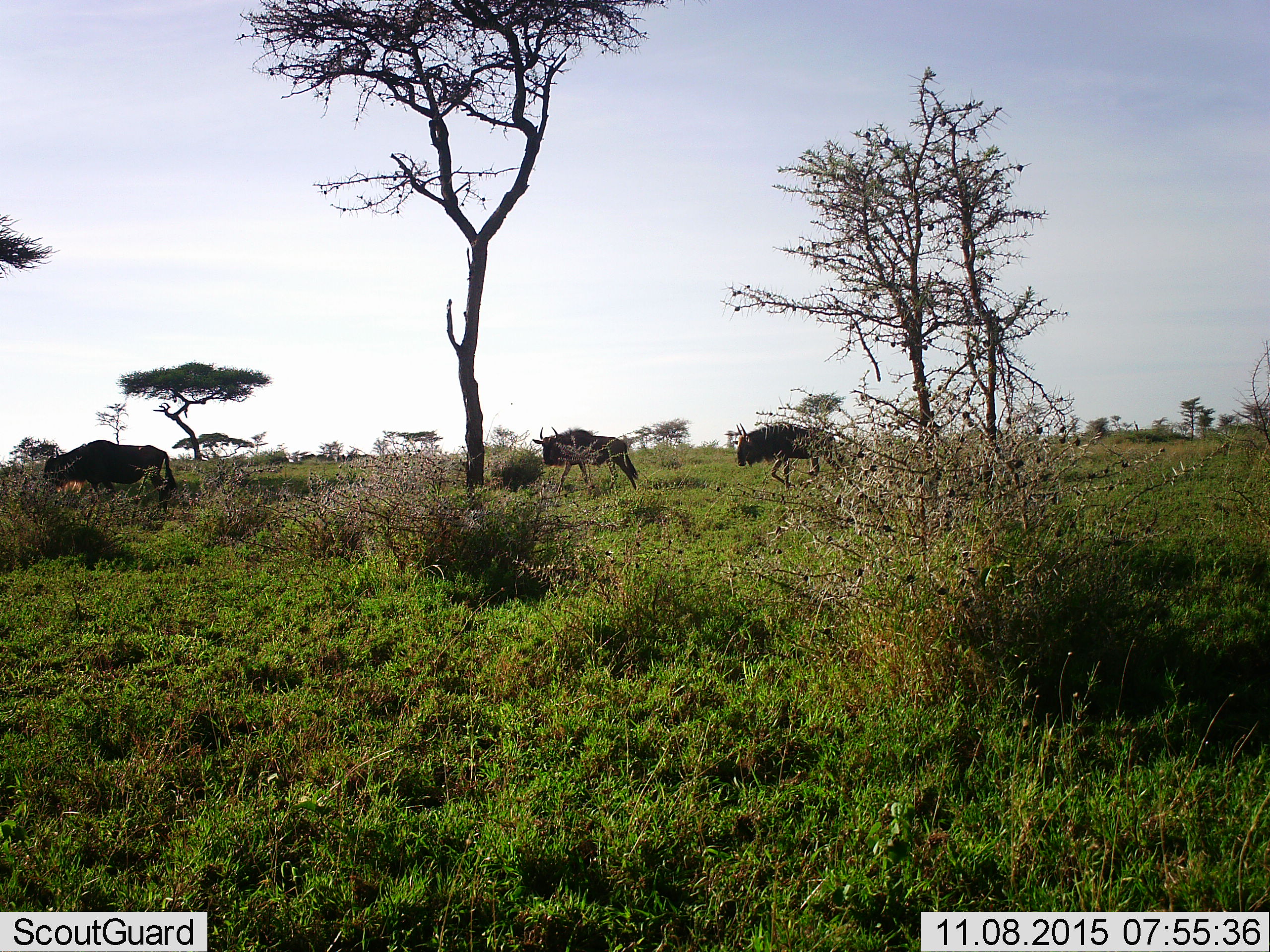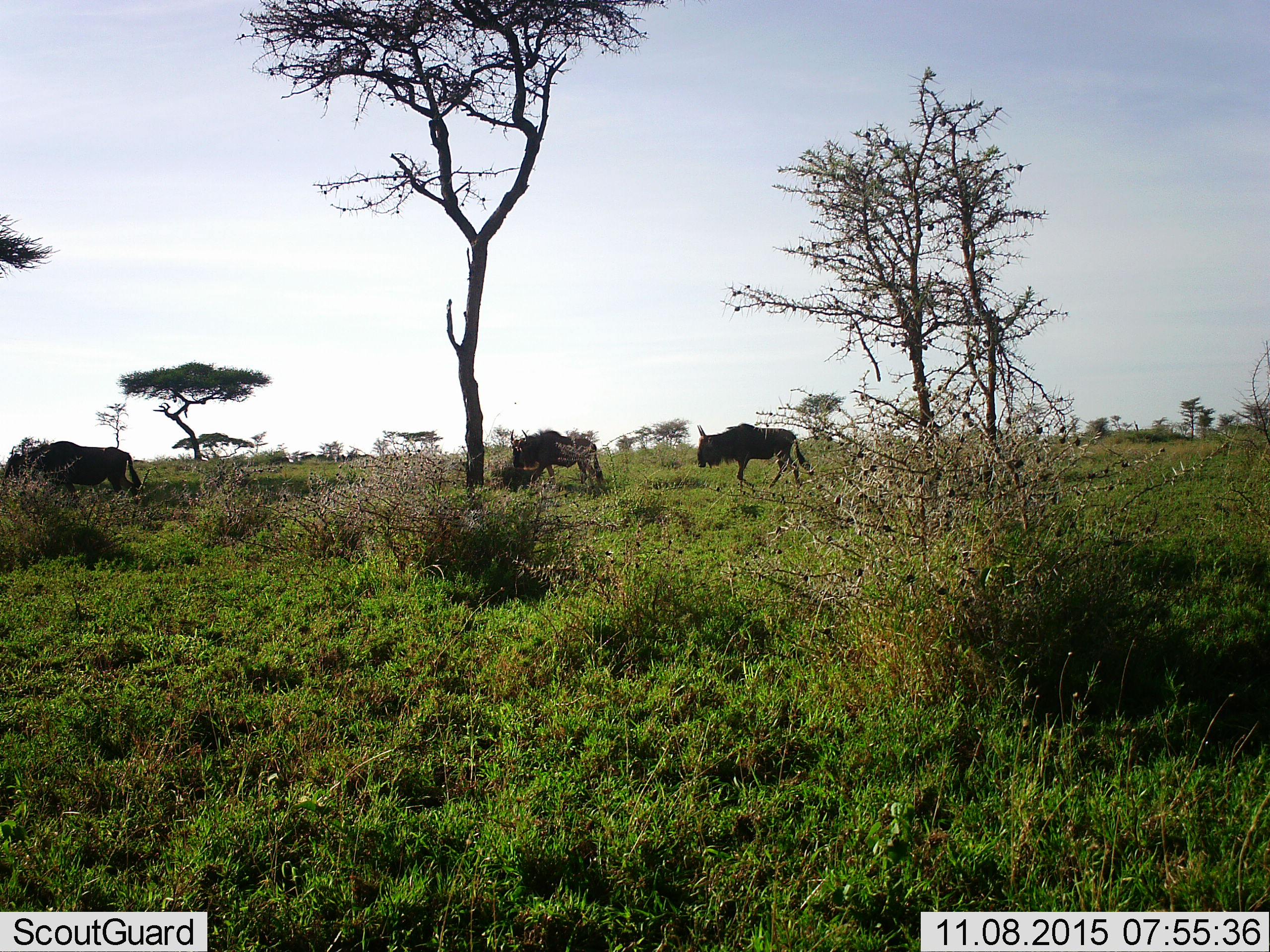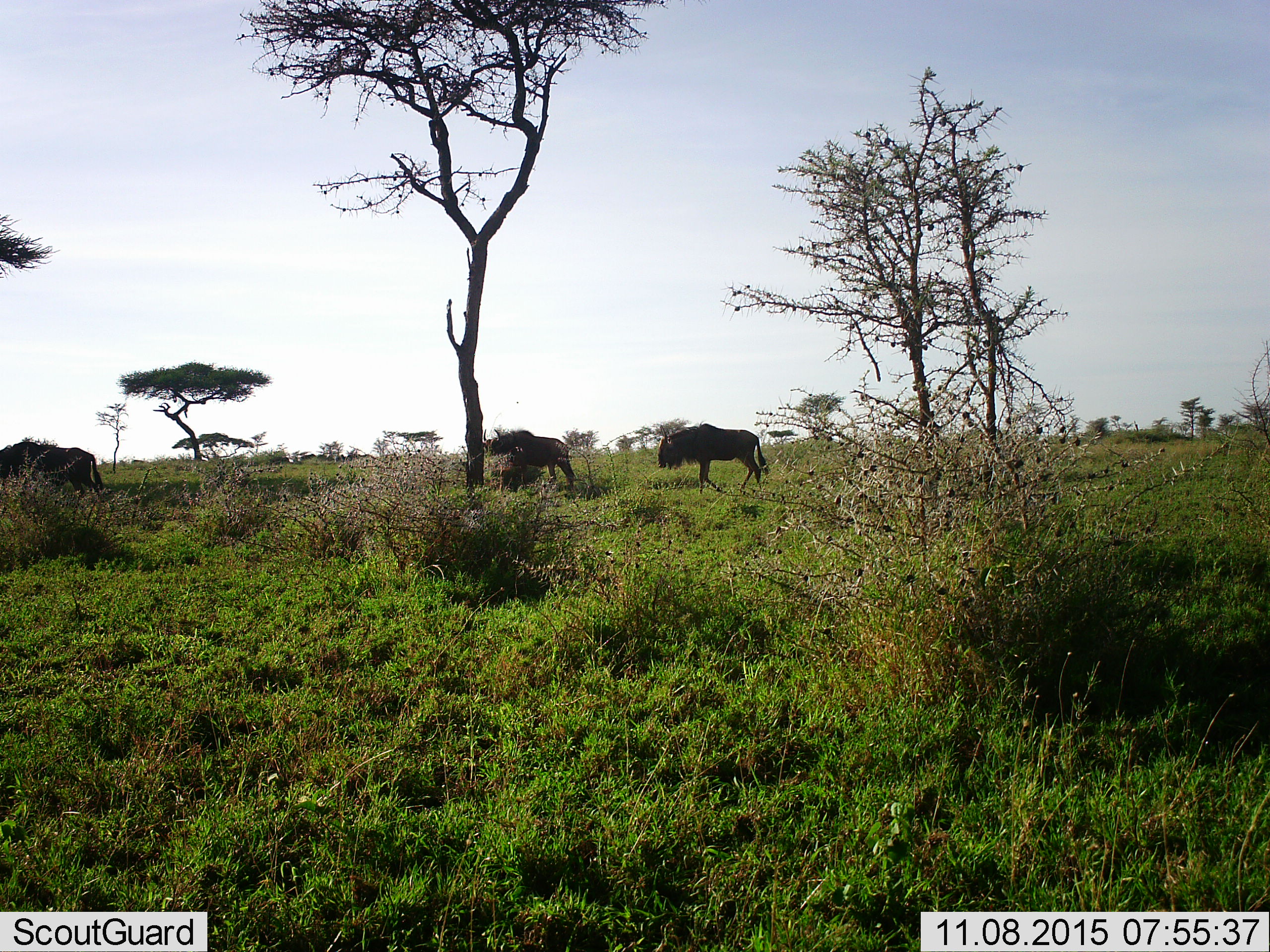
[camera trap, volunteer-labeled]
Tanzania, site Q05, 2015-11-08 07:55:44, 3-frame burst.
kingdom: Animalia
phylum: Chordata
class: Mammalia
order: Artiodactyla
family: Bovidae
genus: Connochaetes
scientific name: Connochaetes taurinus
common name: blue wildebeest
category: wildebeest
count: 3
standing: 10%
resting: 0%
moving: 100%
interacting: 0%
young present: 0%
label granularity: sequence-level